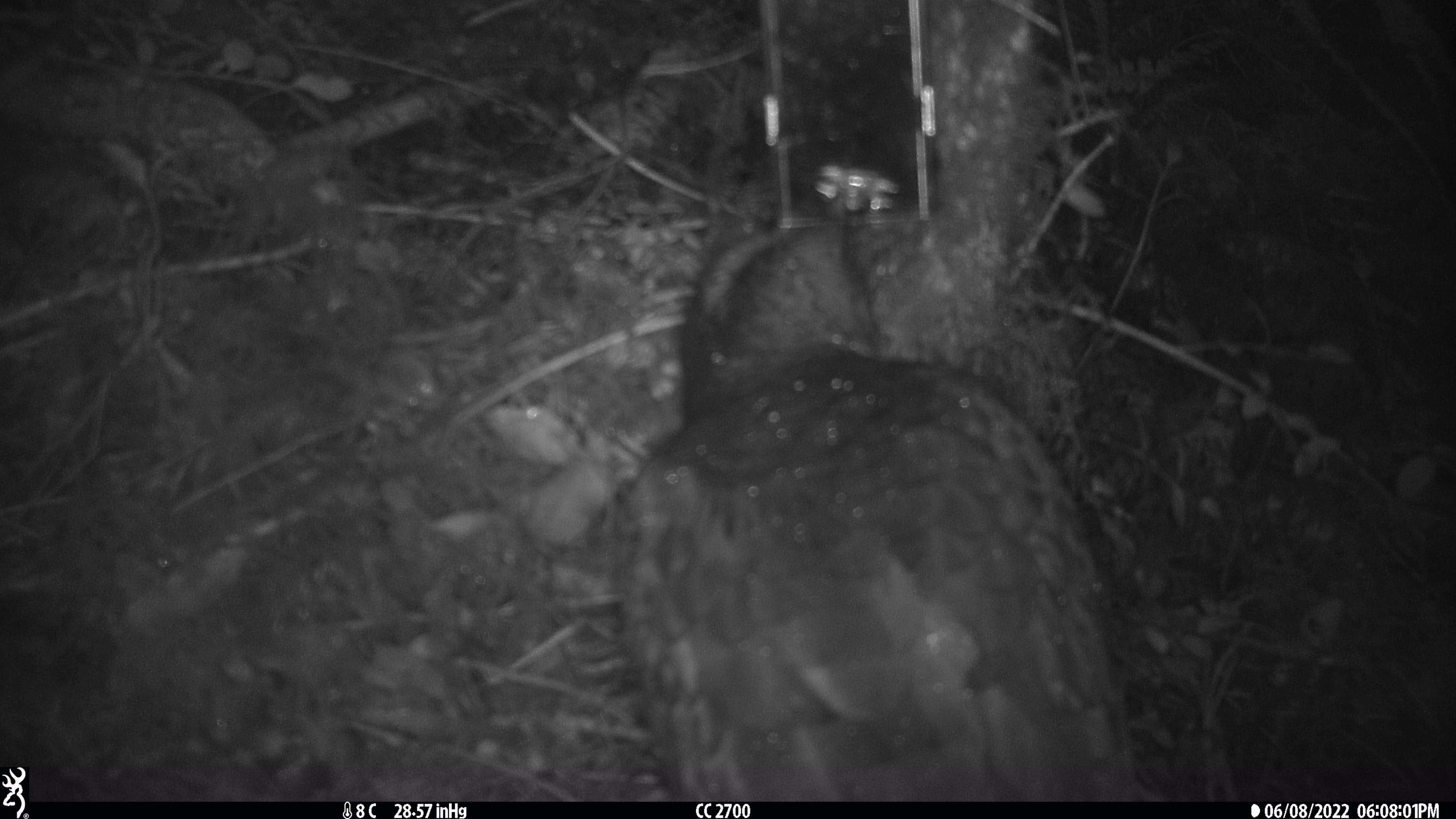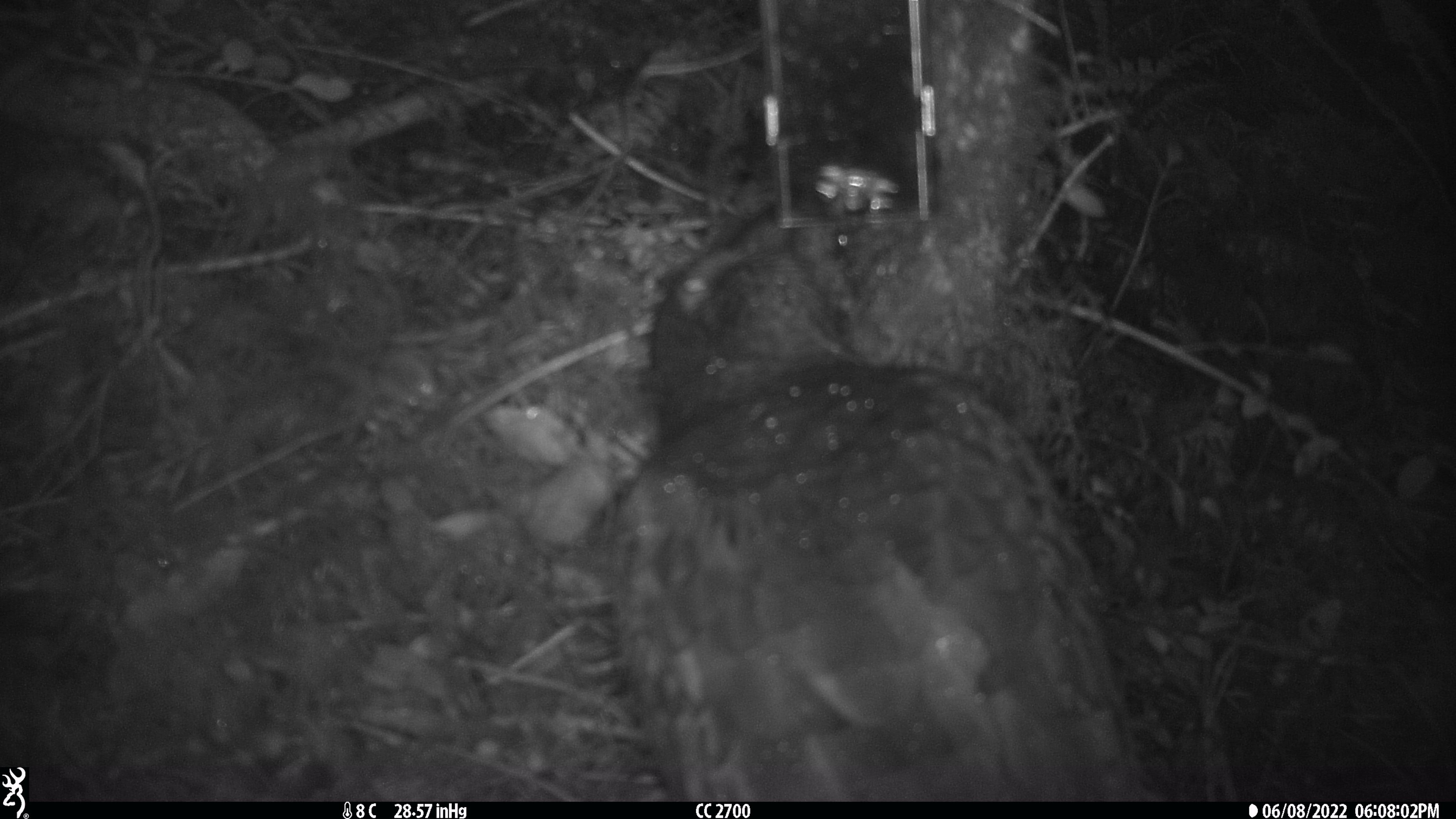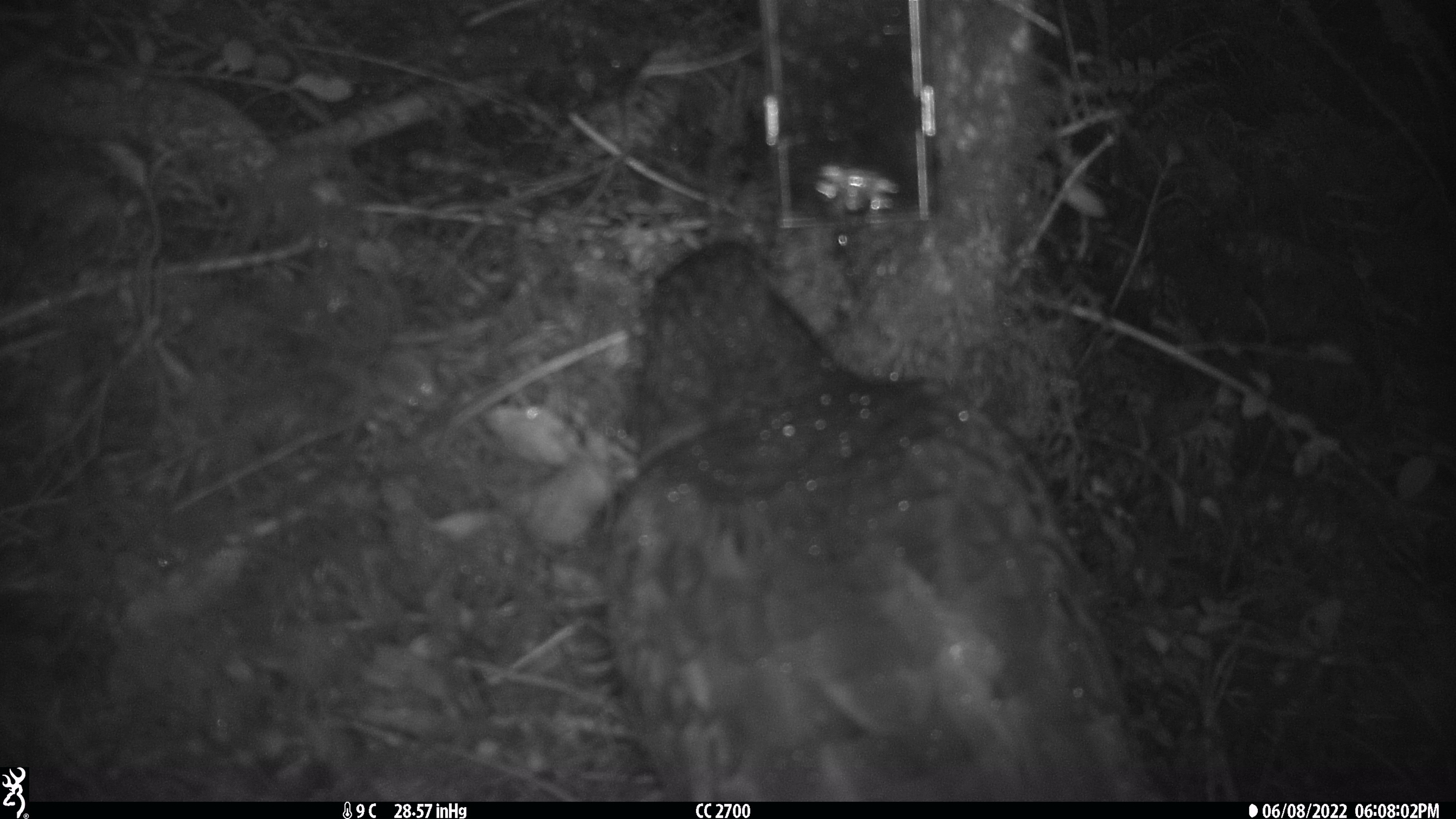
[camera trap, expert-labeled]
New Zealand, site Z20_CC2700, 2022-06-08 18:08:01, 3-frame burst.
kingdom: Animalia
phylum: Chordata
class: Aves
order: Psittaciformes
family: Strigopidae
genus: Nestor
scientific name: Nestor notabilis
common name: kea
Kea (Nestor notabilis).